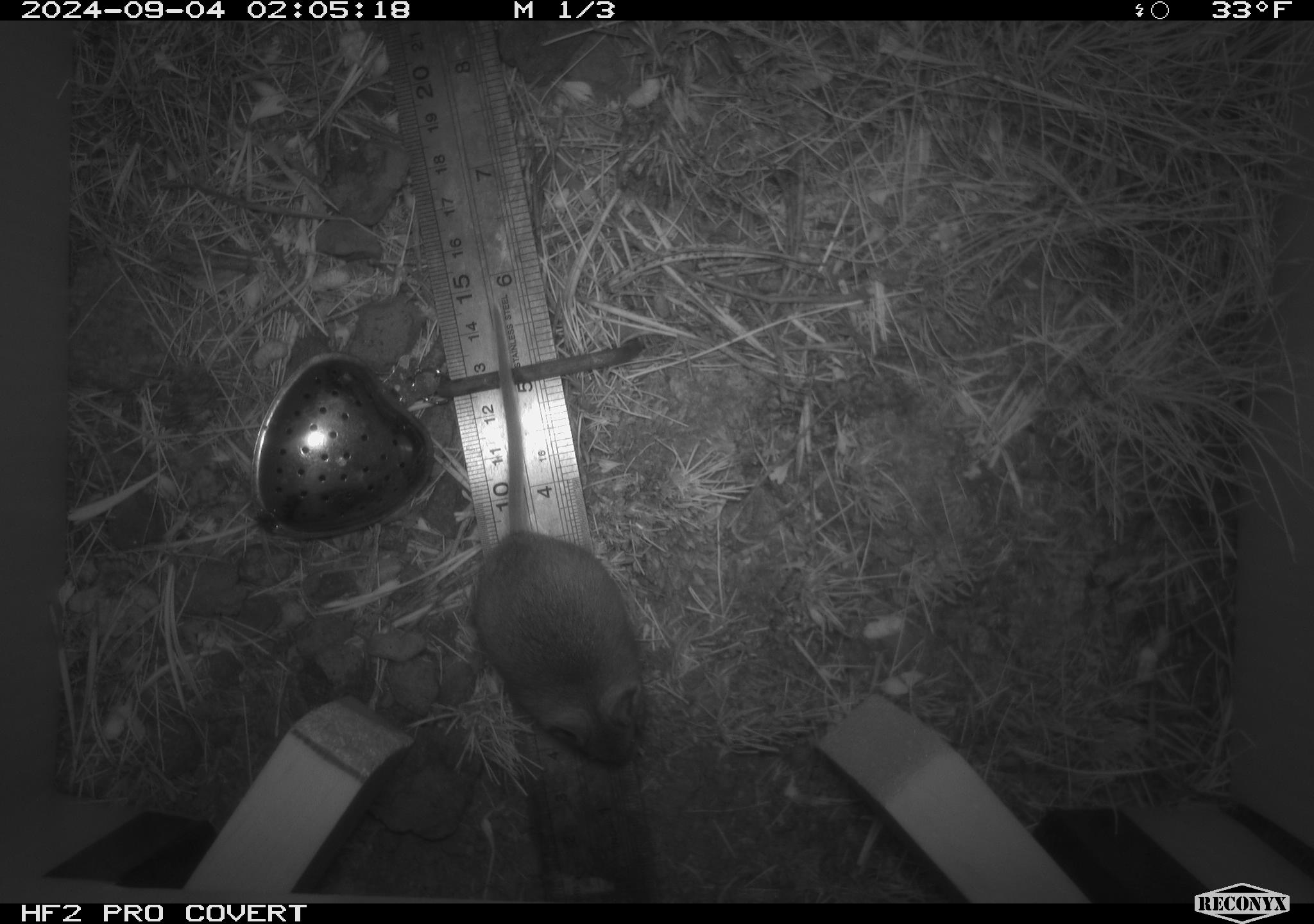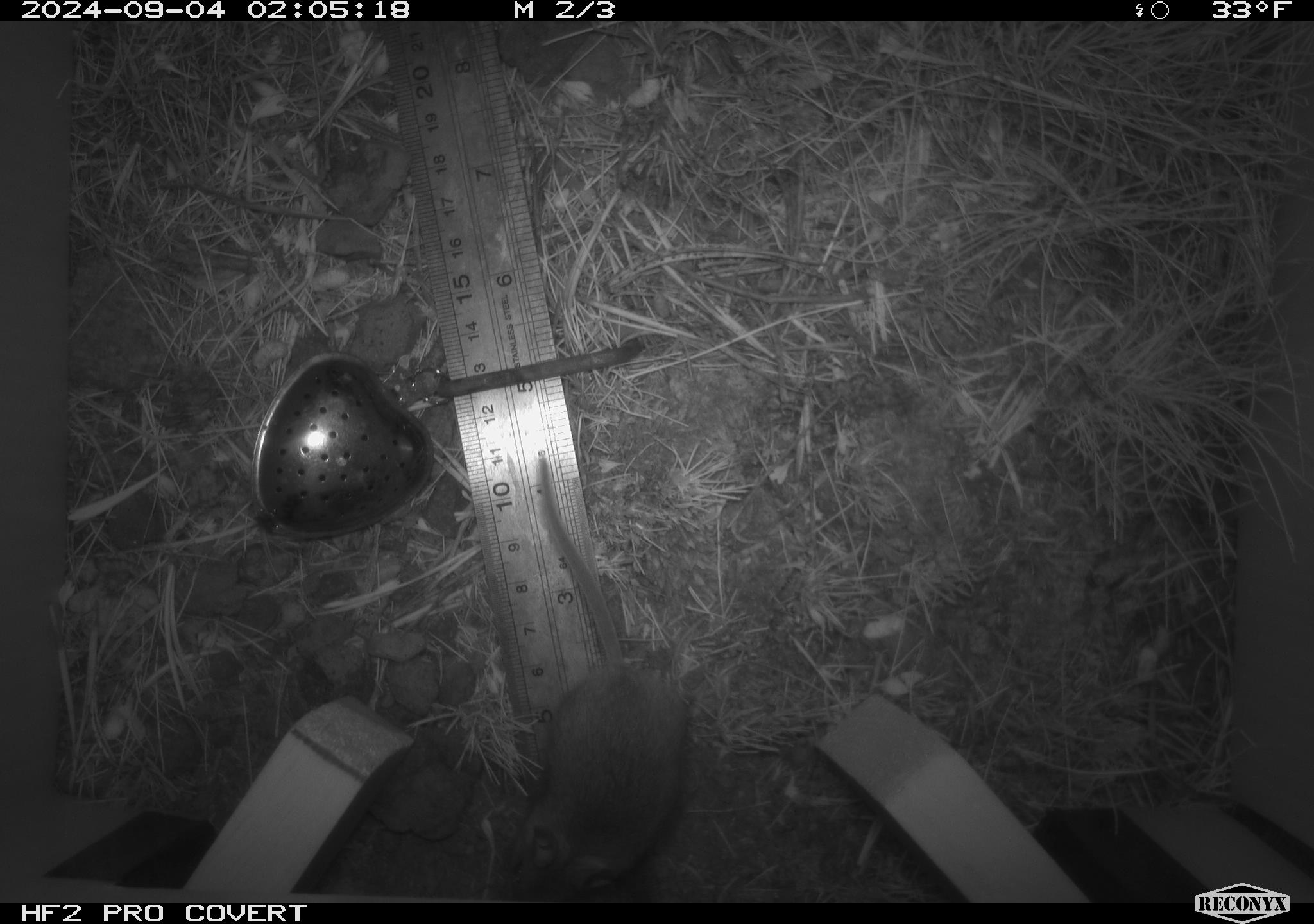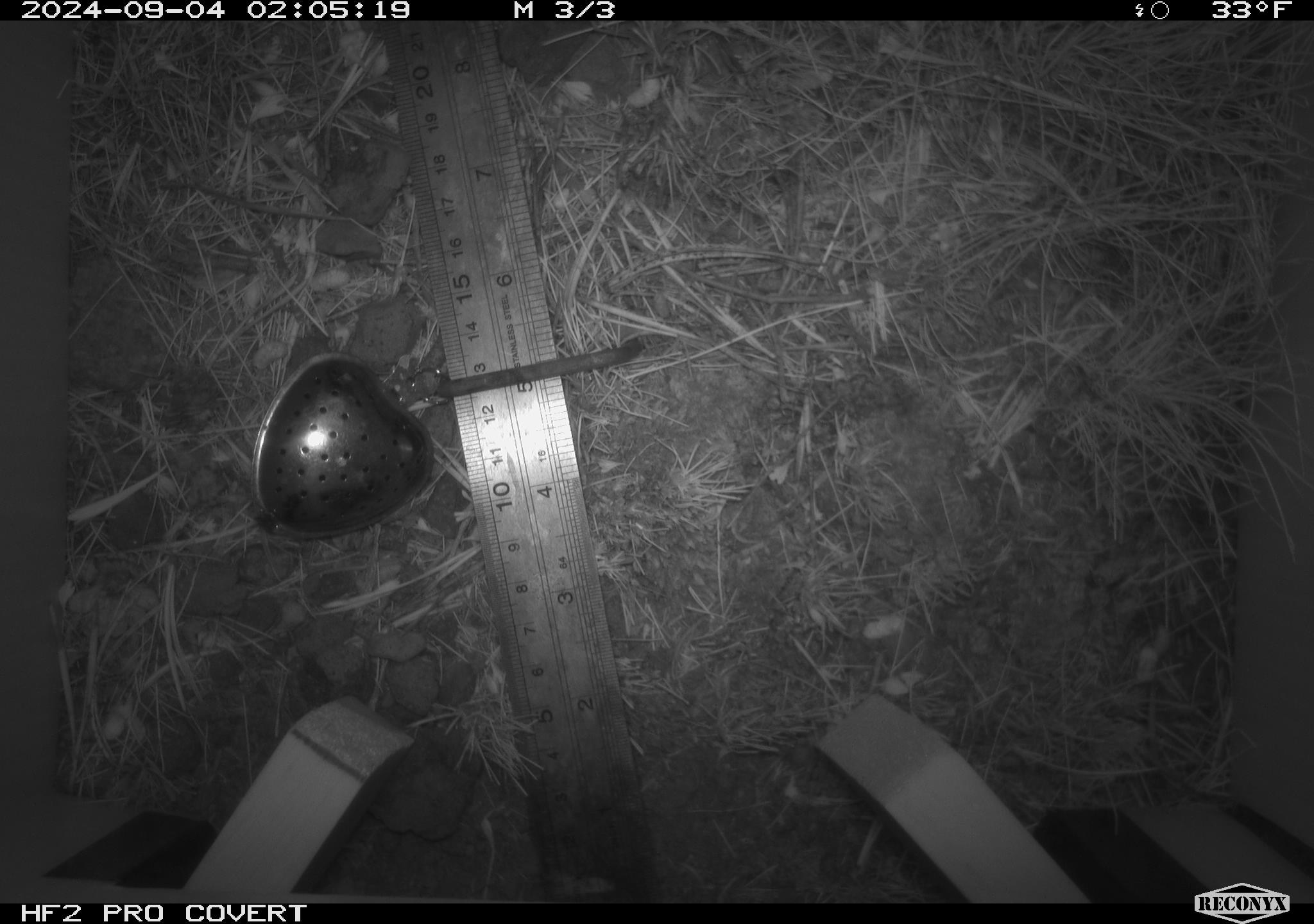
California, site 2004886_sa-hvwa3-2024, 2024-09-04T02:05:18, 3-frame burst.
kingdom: Animalia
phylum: Chordata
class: Mammalia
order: Rodentia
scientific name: Rodentia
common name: mouse species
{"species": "mouse species (Rodentia)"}